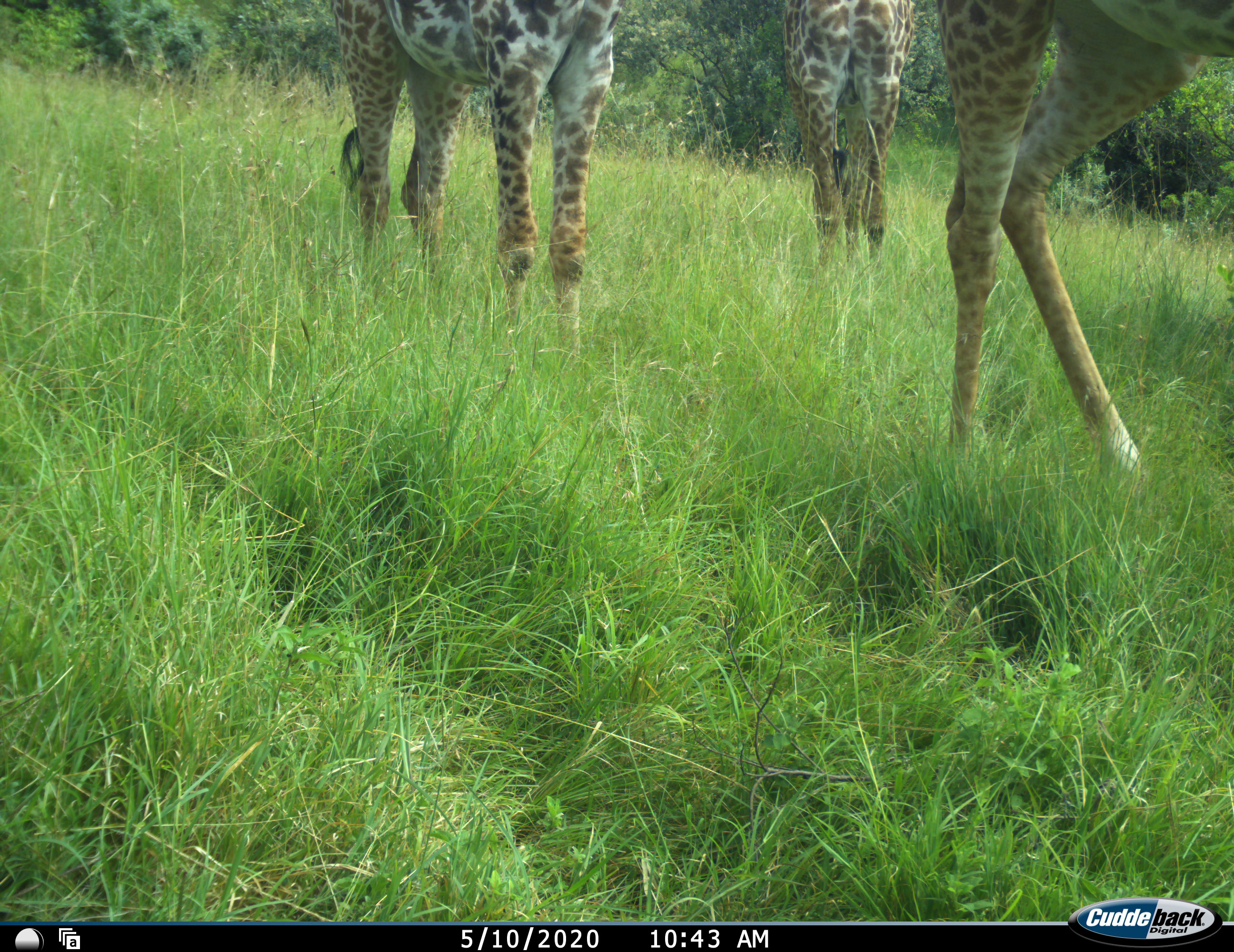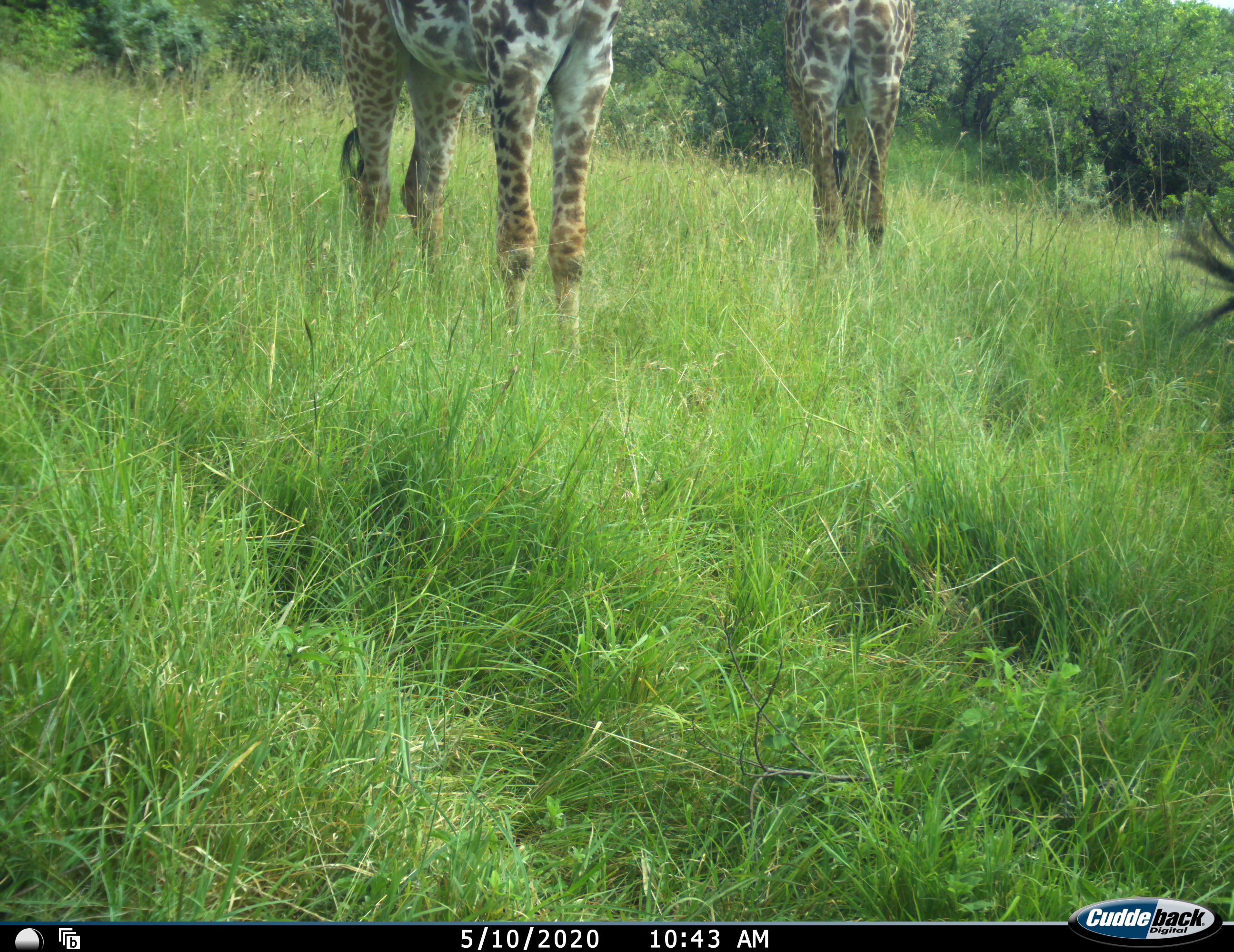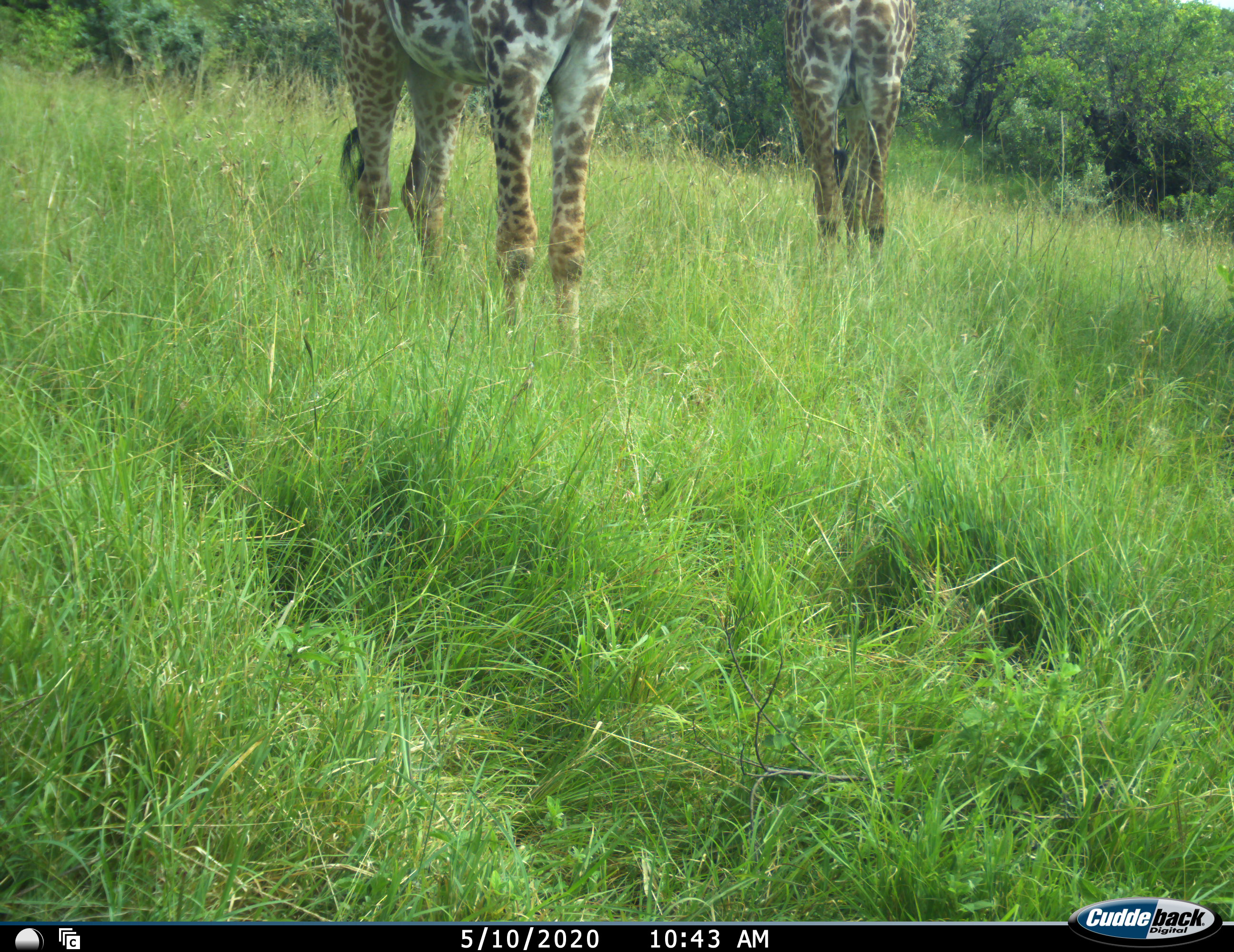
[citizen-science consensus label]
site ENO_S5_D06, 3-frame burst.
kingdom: Animalia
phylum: Chordata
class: Mammalia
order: Artiodactyla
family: Giraffidae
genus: Giraffa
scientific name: Giraffa camelopardalis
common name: giraffe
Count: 3.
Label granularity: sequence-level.